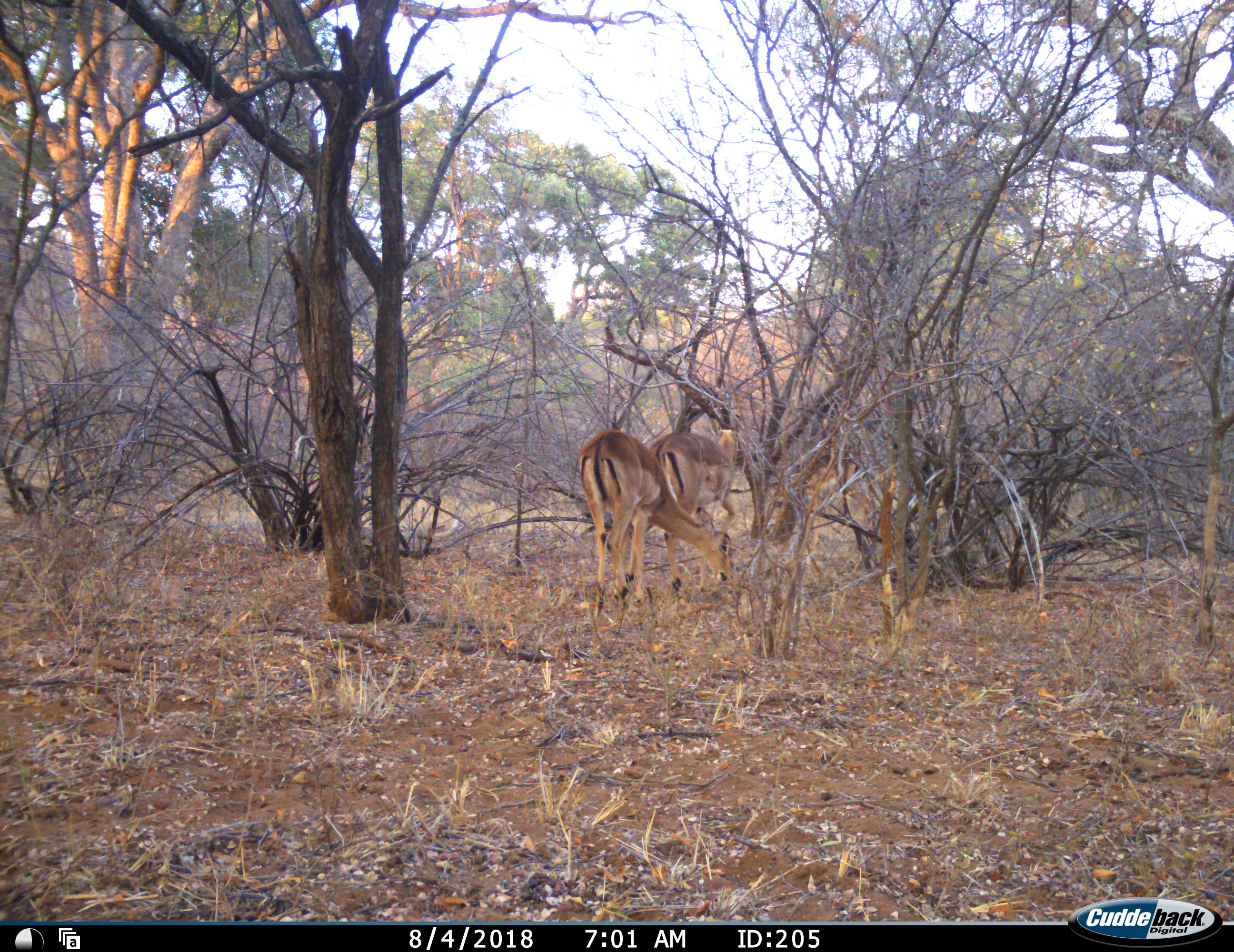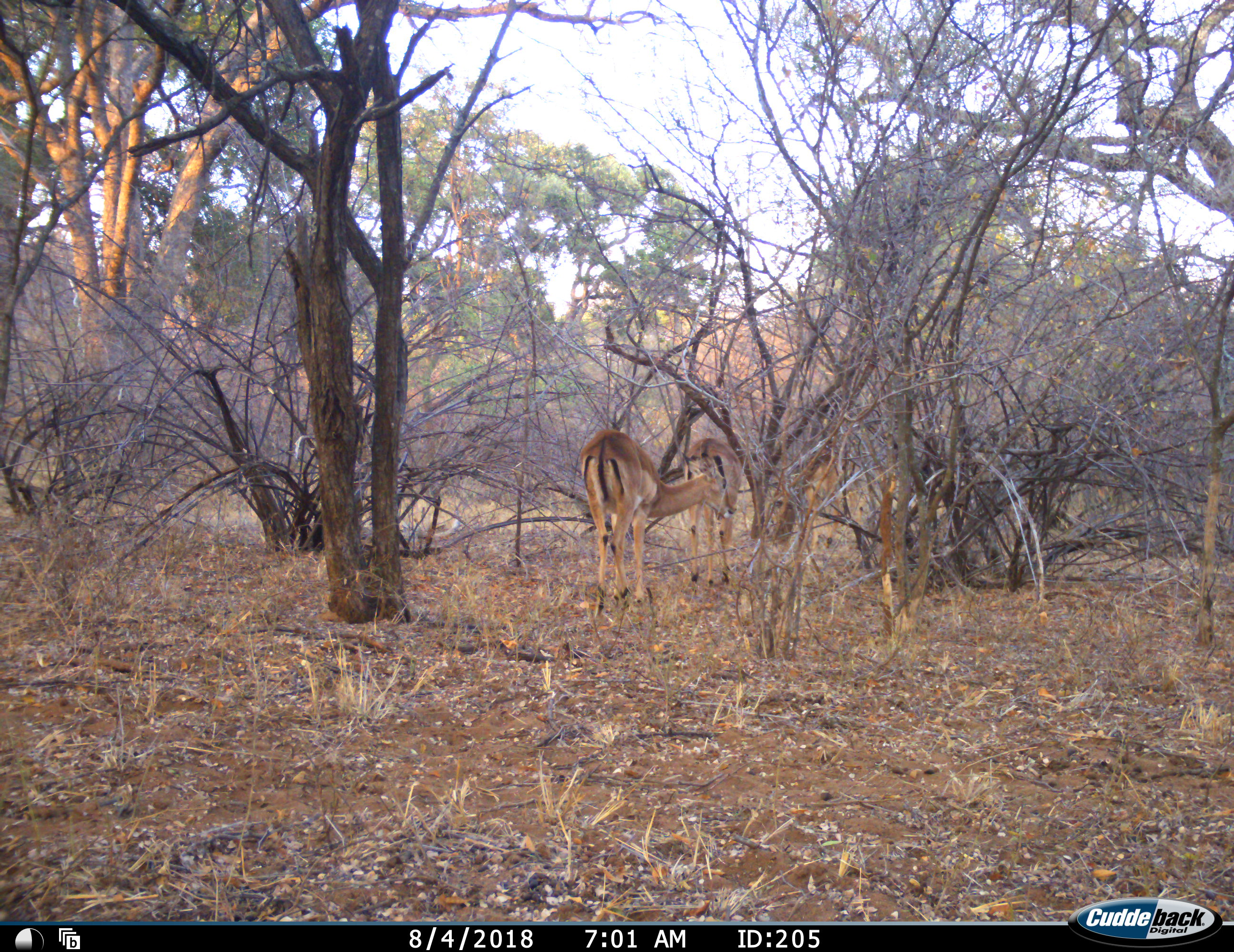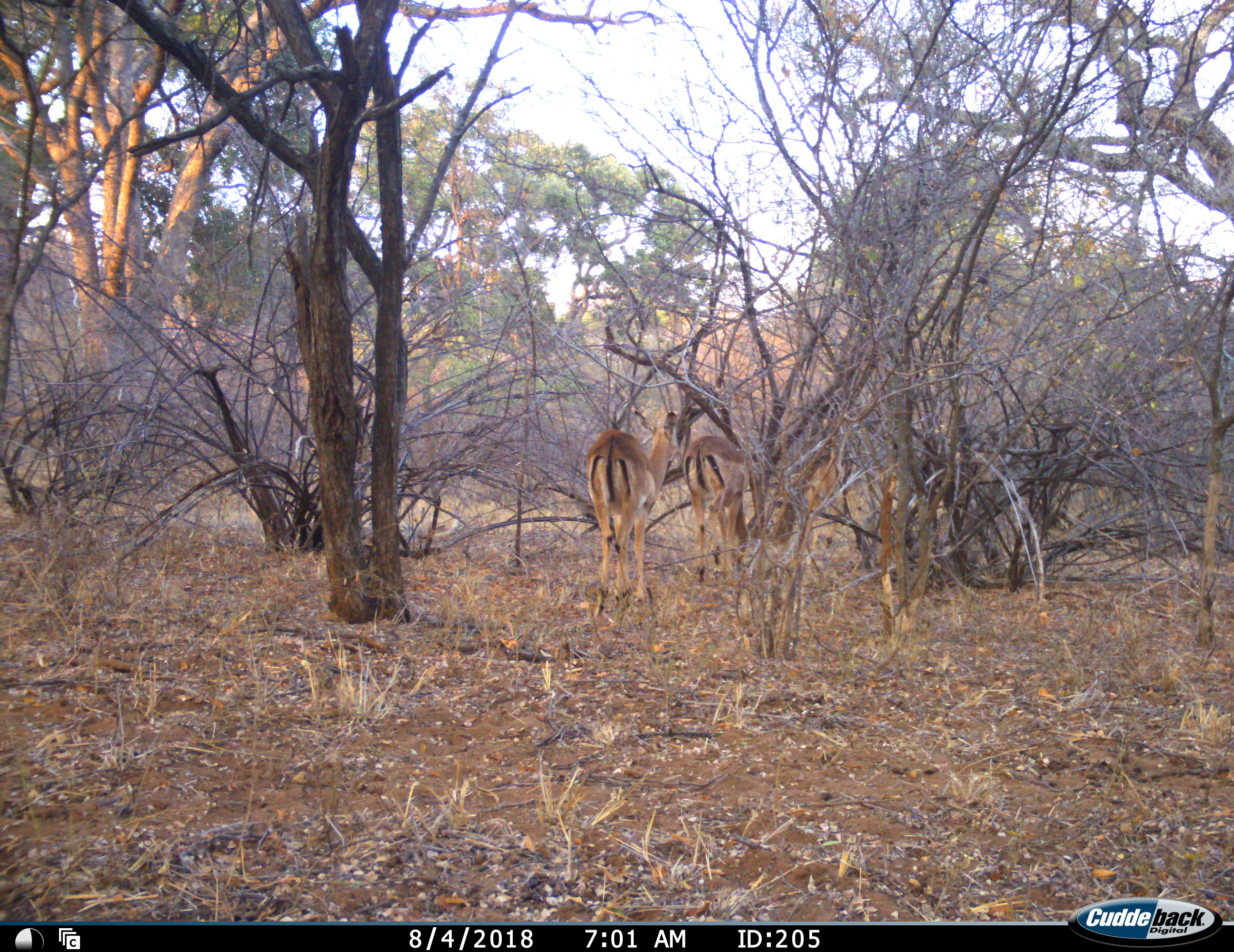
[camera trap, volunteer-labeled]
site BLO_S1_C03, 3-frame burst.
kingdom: Animalia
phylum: Chordata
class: Mammalia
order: Artiodactyla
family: Bovidae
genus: Aepyceros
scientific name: Aepyceros melampus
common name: impala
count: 3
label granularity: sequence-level